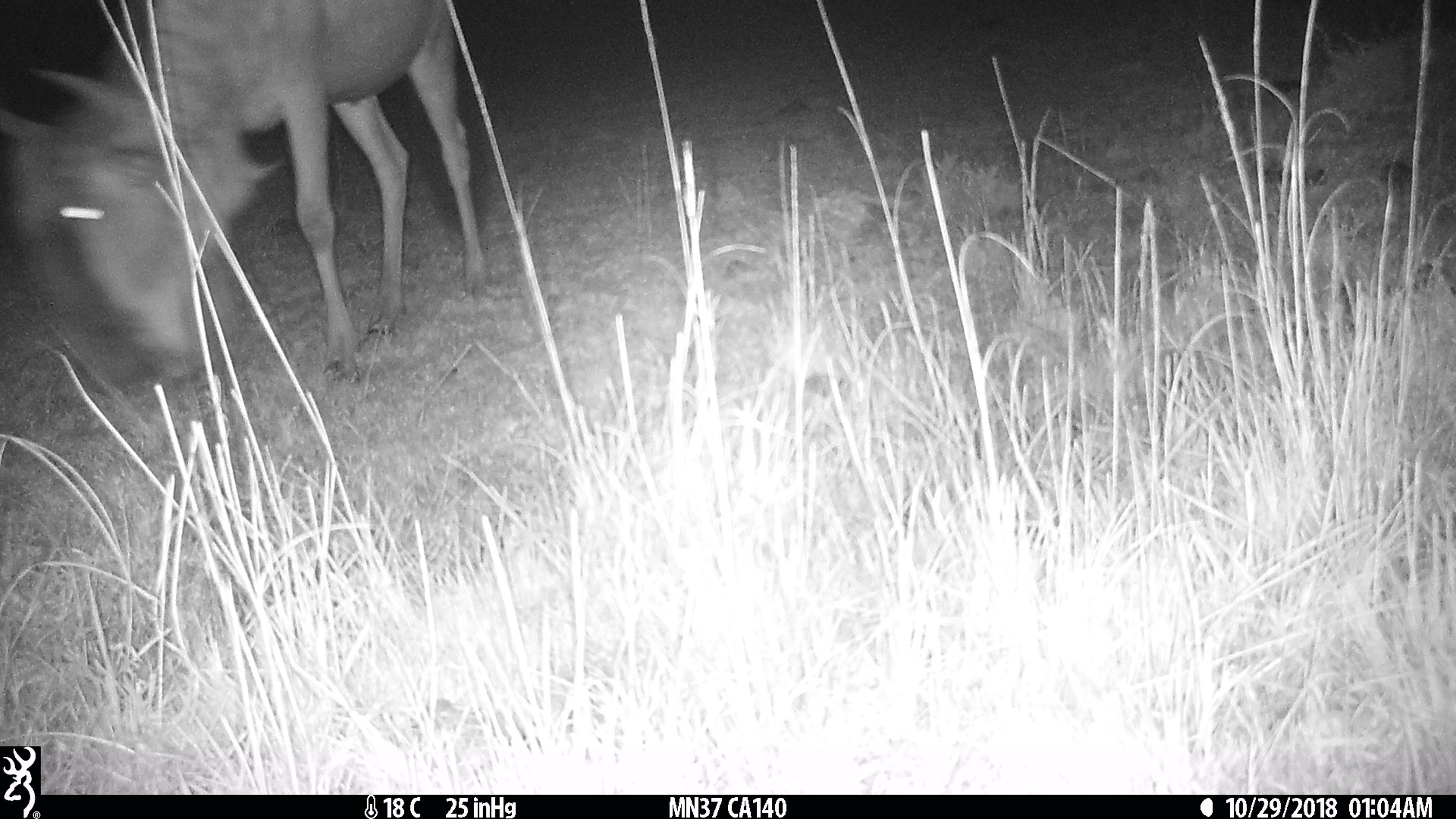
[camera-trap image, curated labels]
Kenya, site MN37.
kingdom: Animalia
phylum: Chordata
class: Mammalia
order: Artiodactyla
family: Bovidae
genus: Connochaetes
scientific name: Connochaetes taurinus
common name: blue wildebeest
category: wildebeest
Wildebeest (blue wildebeest) (Connochaetes taurinus).